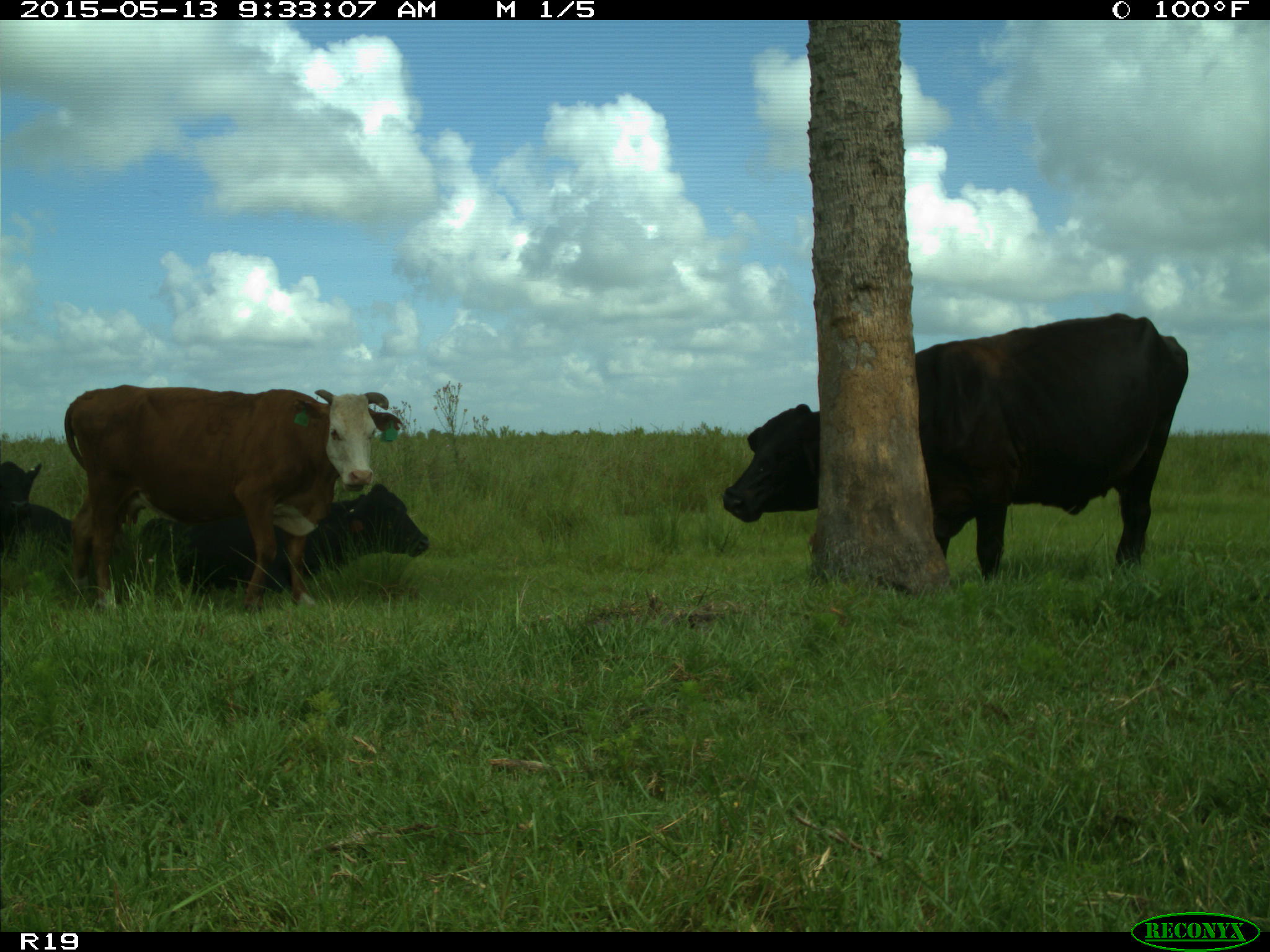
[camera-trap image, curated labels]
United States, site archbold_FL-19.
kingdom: Animalia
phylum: Chordata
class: Mammalia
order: Artiodactyla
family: Bovidae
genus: Bos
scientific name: Bos taurus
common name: domestic cow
Bos taurus (domestic cow).